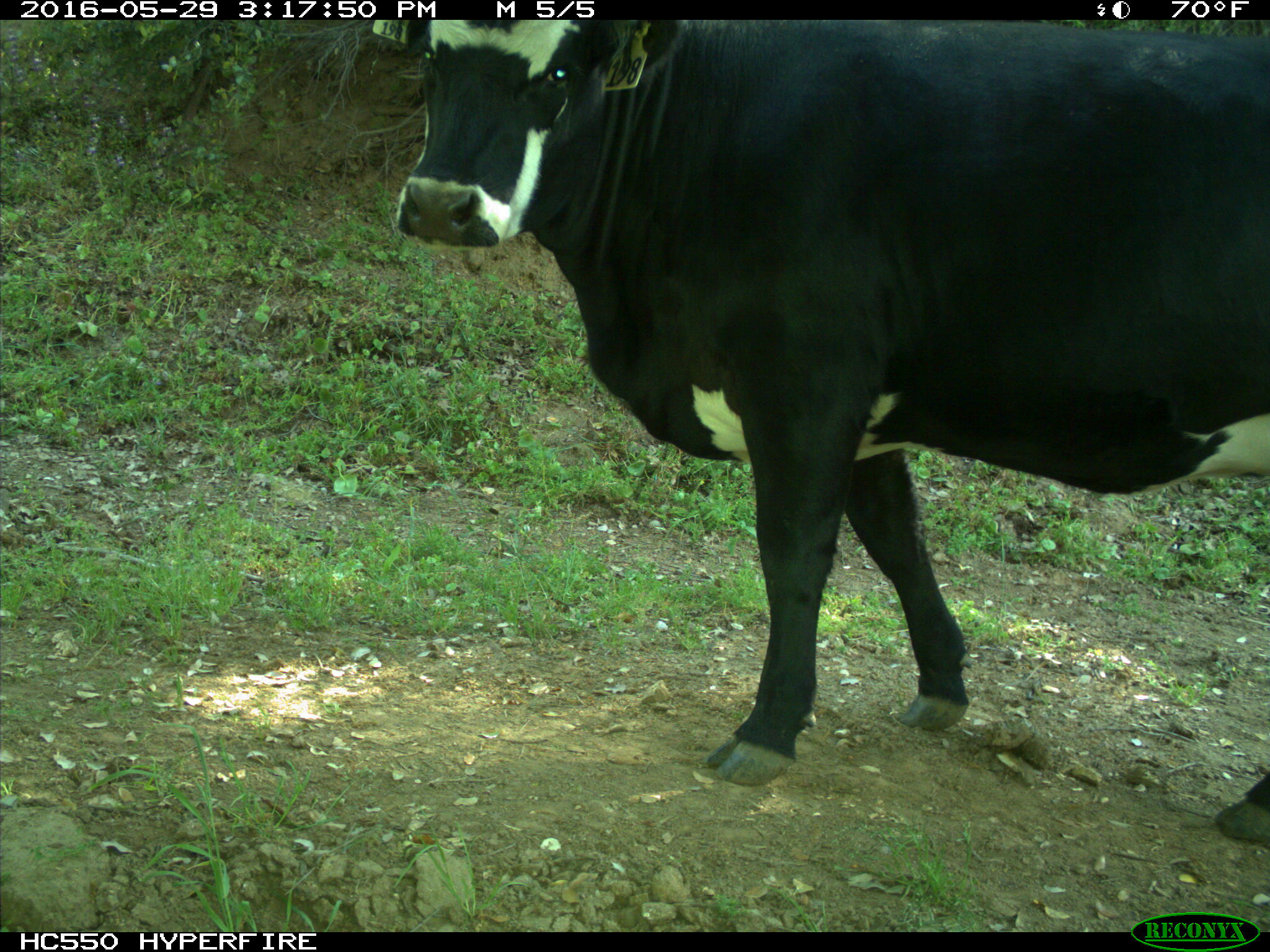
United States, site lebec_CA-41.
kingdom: Animalia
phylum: Chordata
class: Mammalia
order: Artiodactyla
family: Bovidae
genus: Bos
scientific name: Bos taurus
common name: domestic cow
Bos taurus (domestic cow).